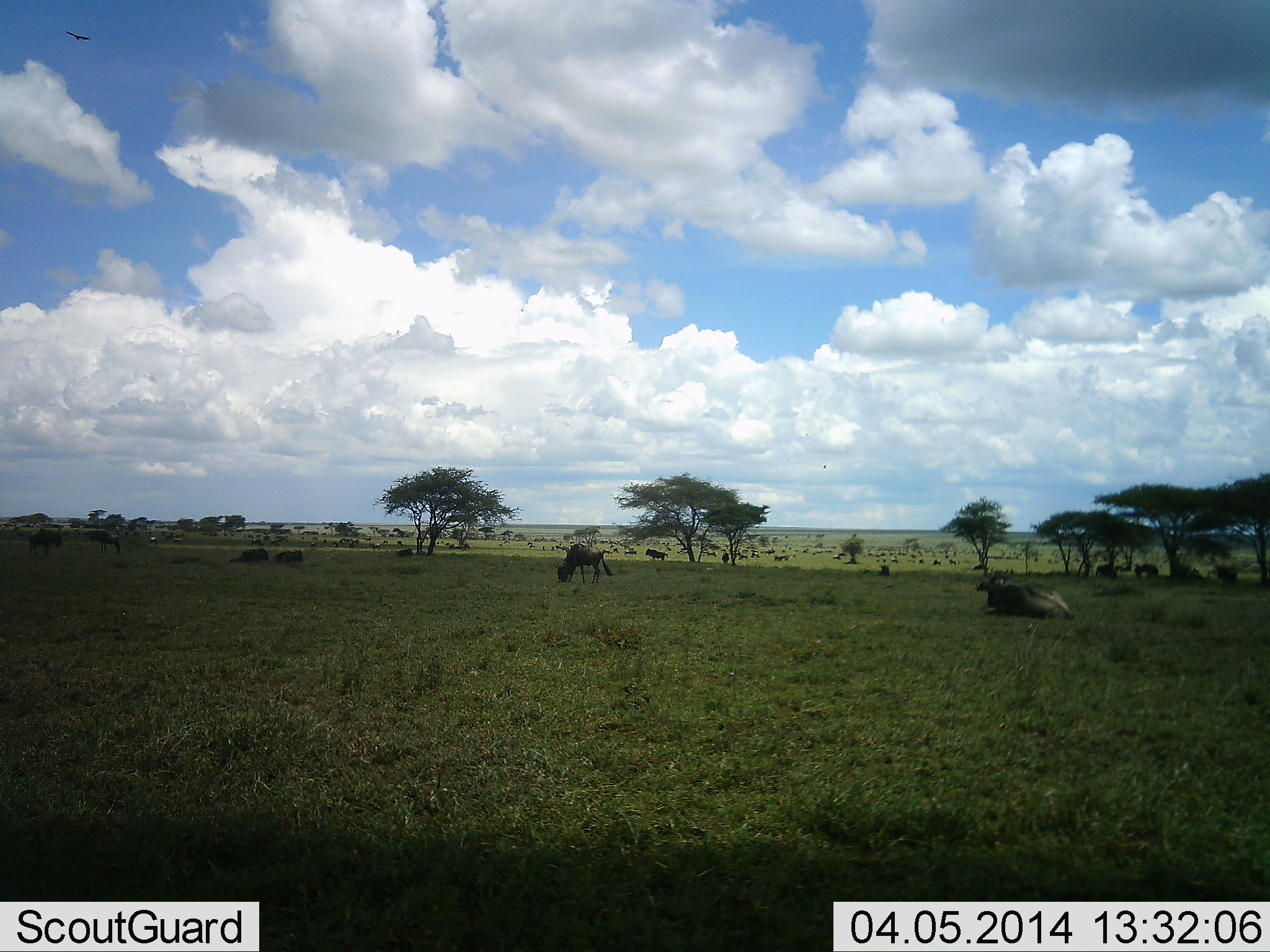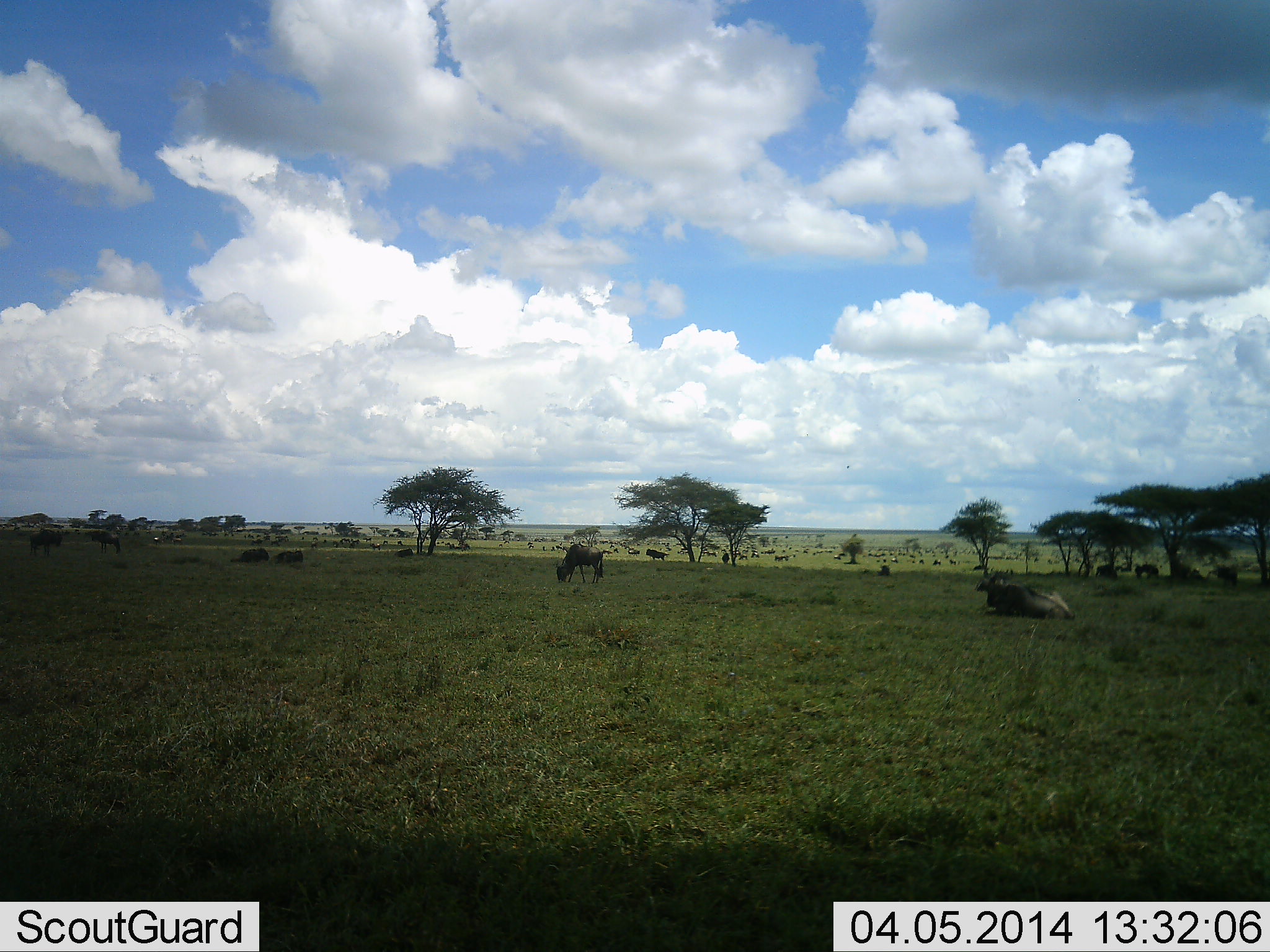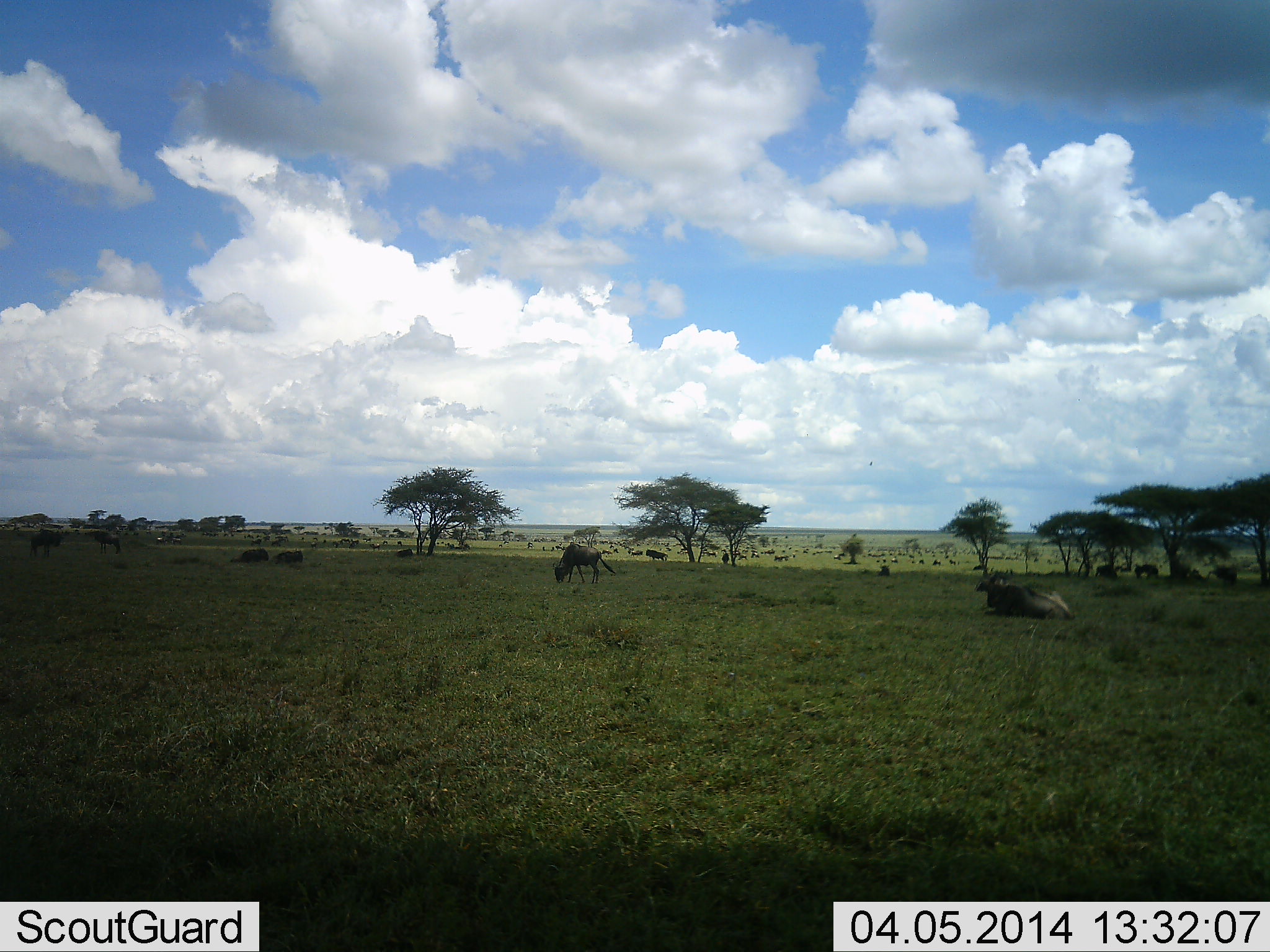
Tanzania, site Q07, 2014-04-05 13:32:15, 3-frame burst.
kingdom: Animalia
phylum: Chordata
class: Mammalia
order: Artiodactyla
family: Bovidae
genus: Connochaetes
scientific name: Connochaetes taurinus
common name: blue wildebeest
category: wildebeest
Wildebeest (blue wildebeest) (Connochaetes taurinus), count 9. Behavior (volunteer vote fractions): standing 70%, resting 90%, moving 40%, interacting 0%. Young present (vote fraction): 0%. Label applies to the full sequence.